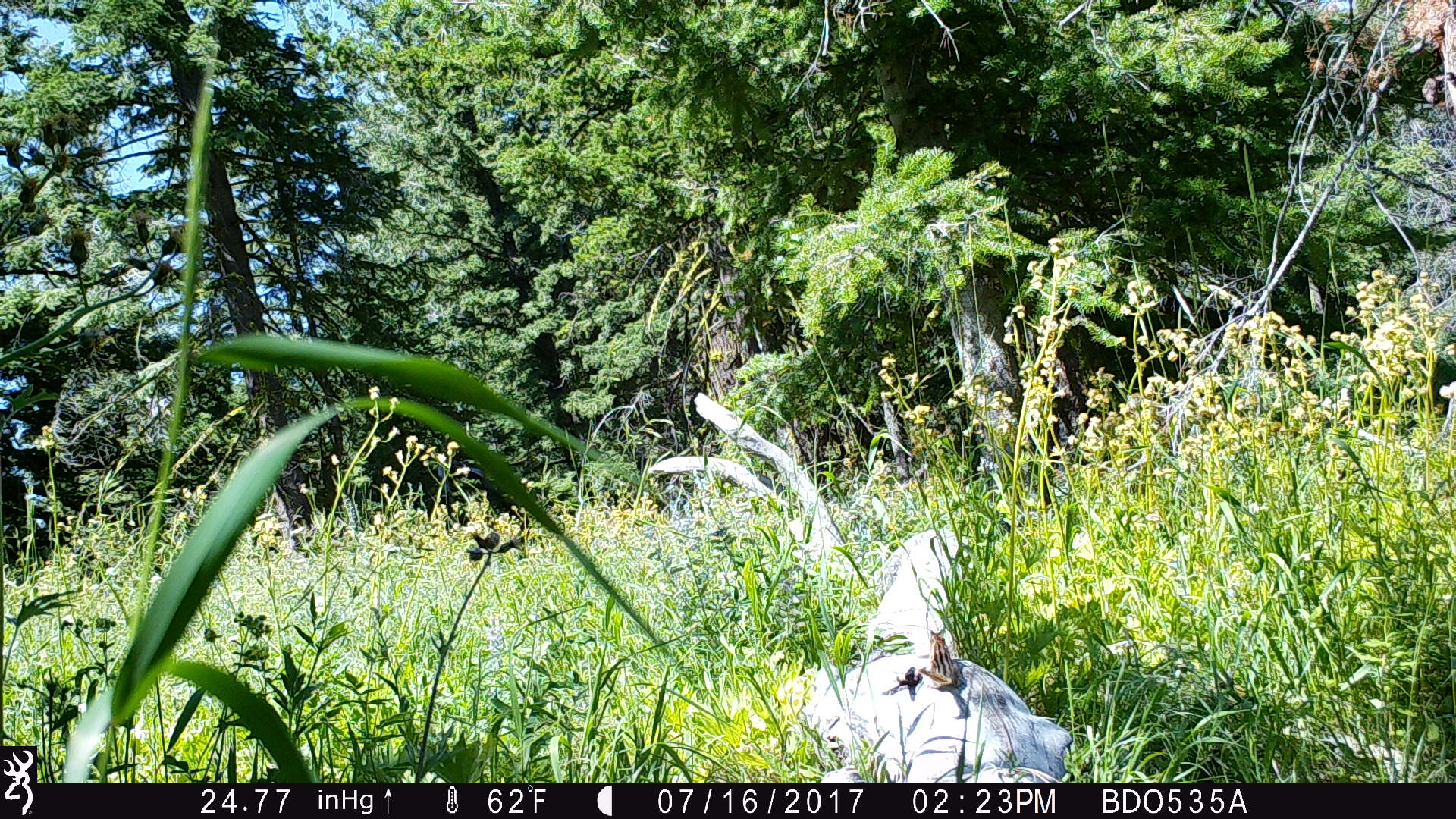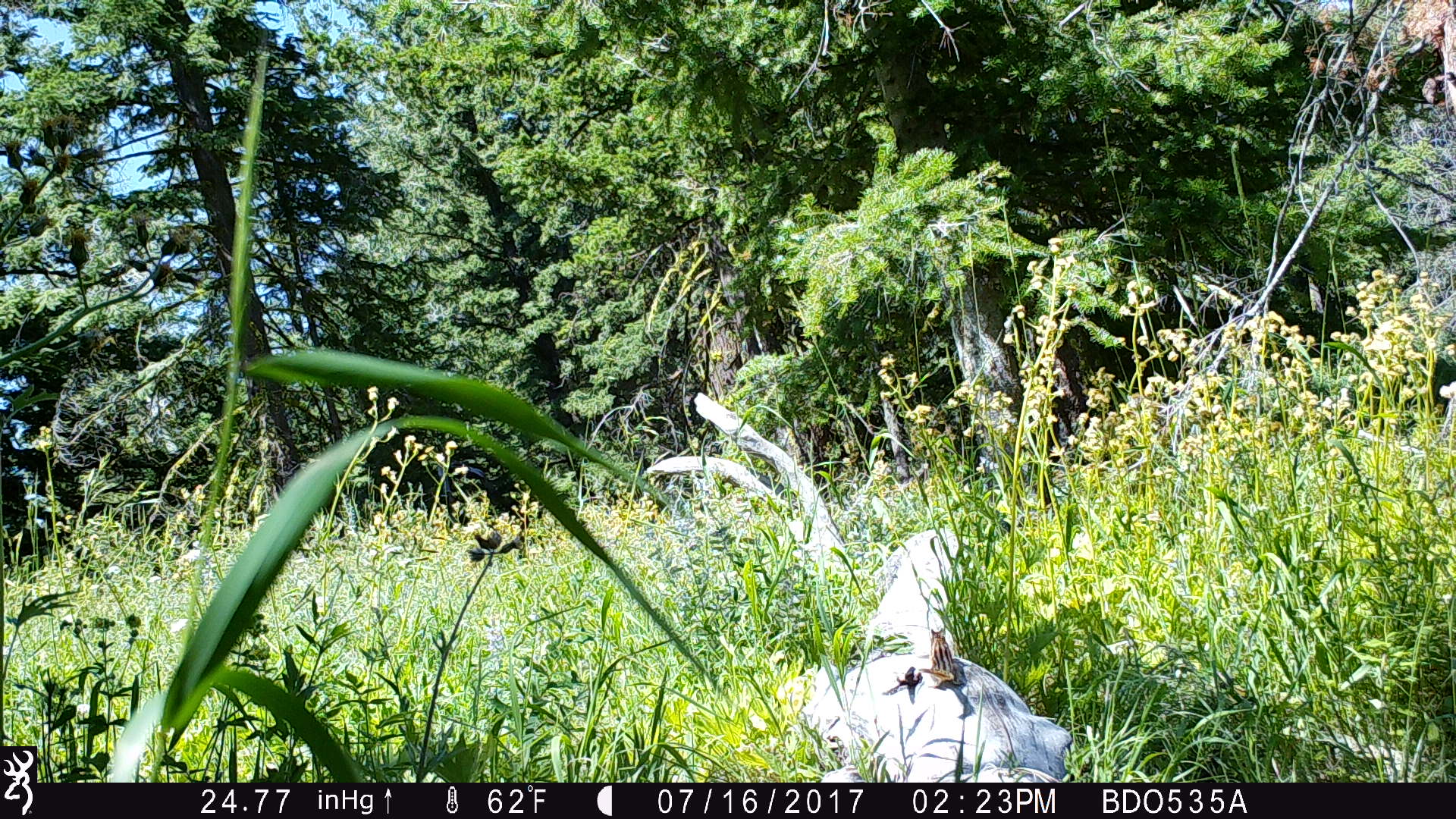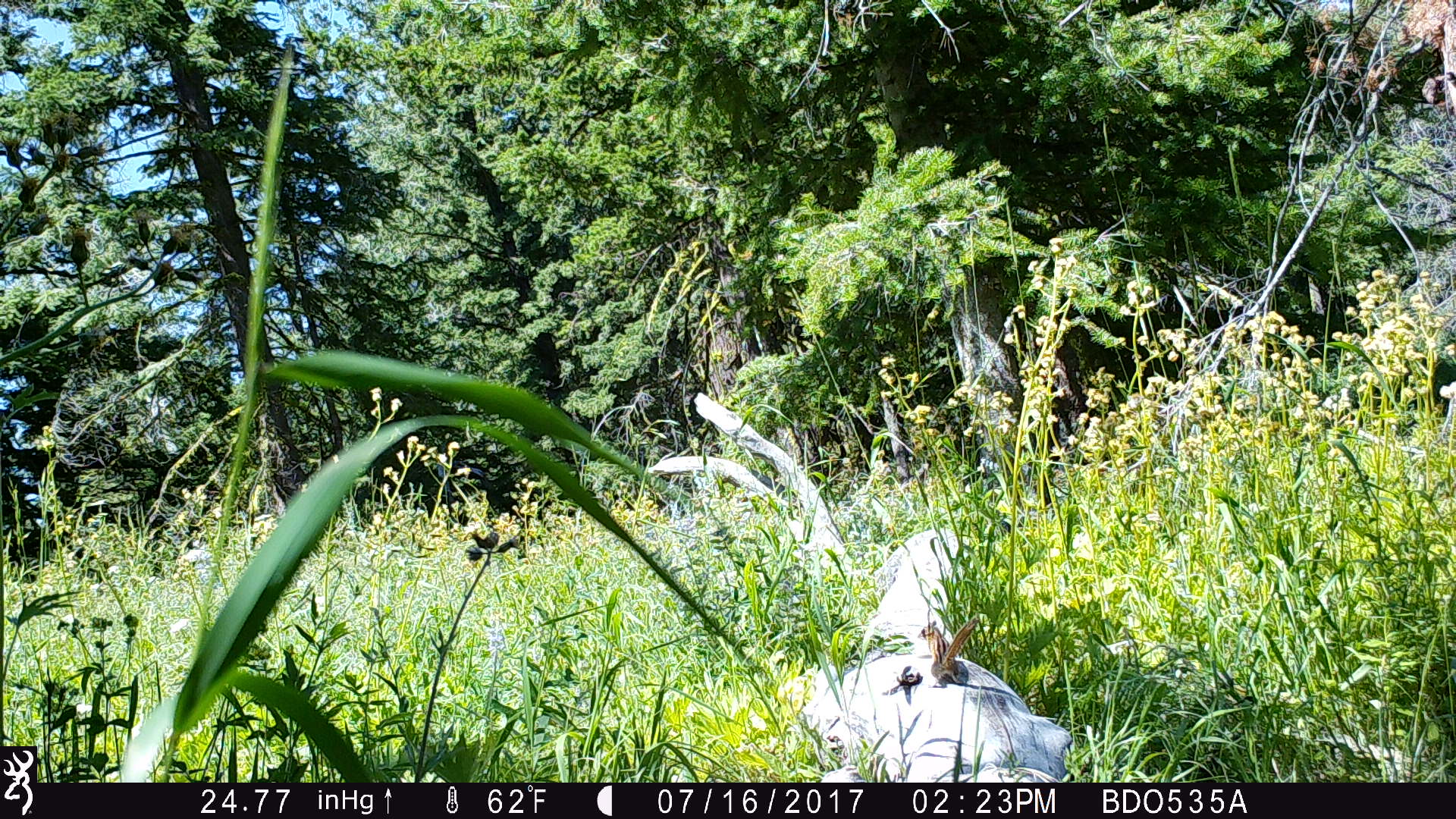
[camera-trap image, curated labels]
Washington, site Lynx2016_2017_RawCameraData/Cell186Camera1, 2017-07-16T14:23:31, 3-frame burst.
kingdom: Animalia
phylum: Chordata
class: Mammalia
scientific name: Mammalia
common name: small mammal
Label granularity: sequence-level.